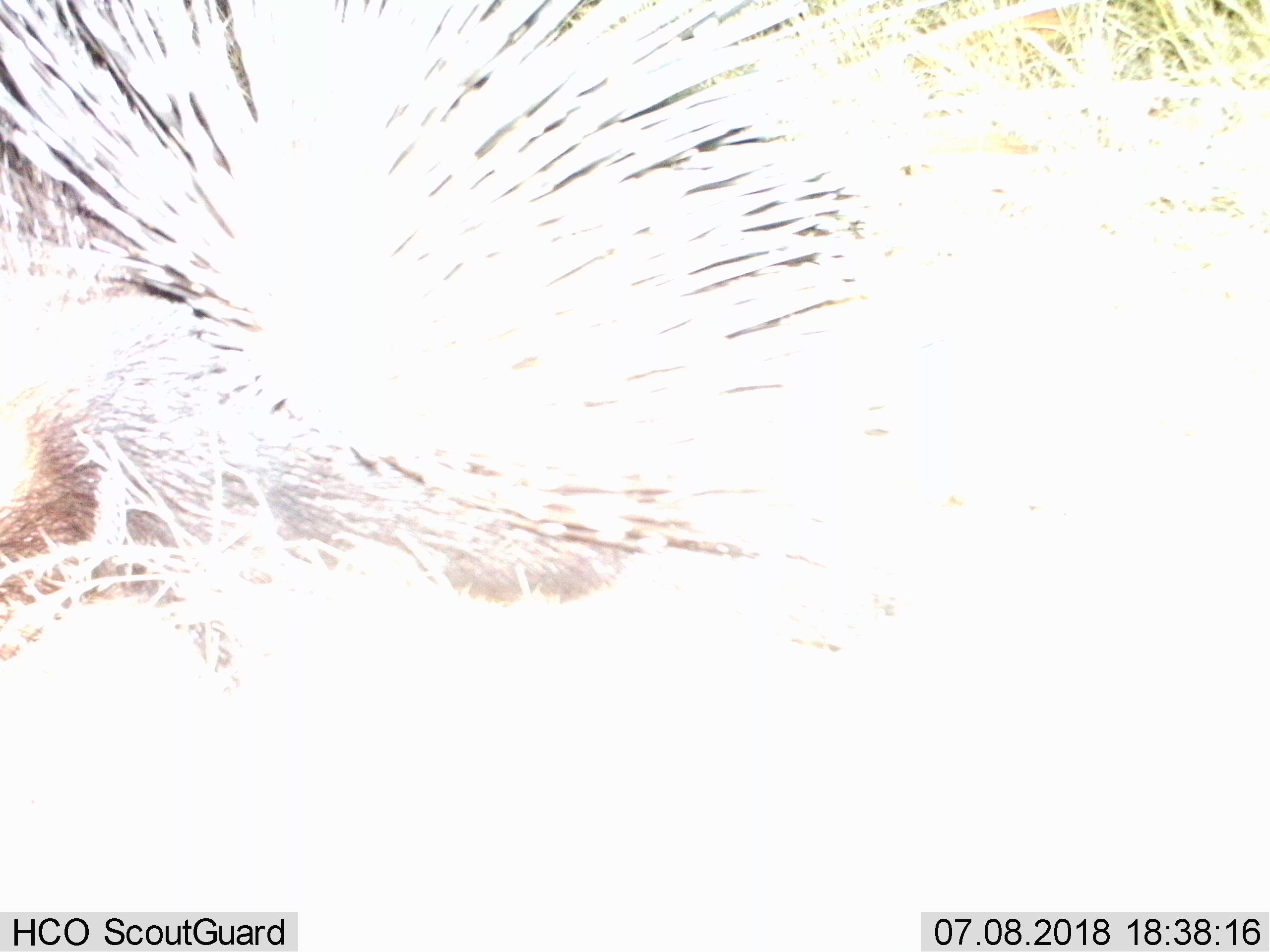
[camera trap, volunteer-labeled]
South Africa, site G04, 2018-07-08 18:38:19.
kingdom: Animalia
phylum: Chordata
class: Mammalia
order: Rodentia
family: Hystricidae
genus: Hystrix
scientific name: Hystrix africaeaustralis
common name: cape porcupine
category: porcupine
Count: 1.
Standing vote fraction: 38%.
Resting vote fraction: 0%.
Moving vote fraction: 62%.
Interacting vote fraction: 0%.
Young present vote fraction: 0%.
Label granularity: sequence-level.